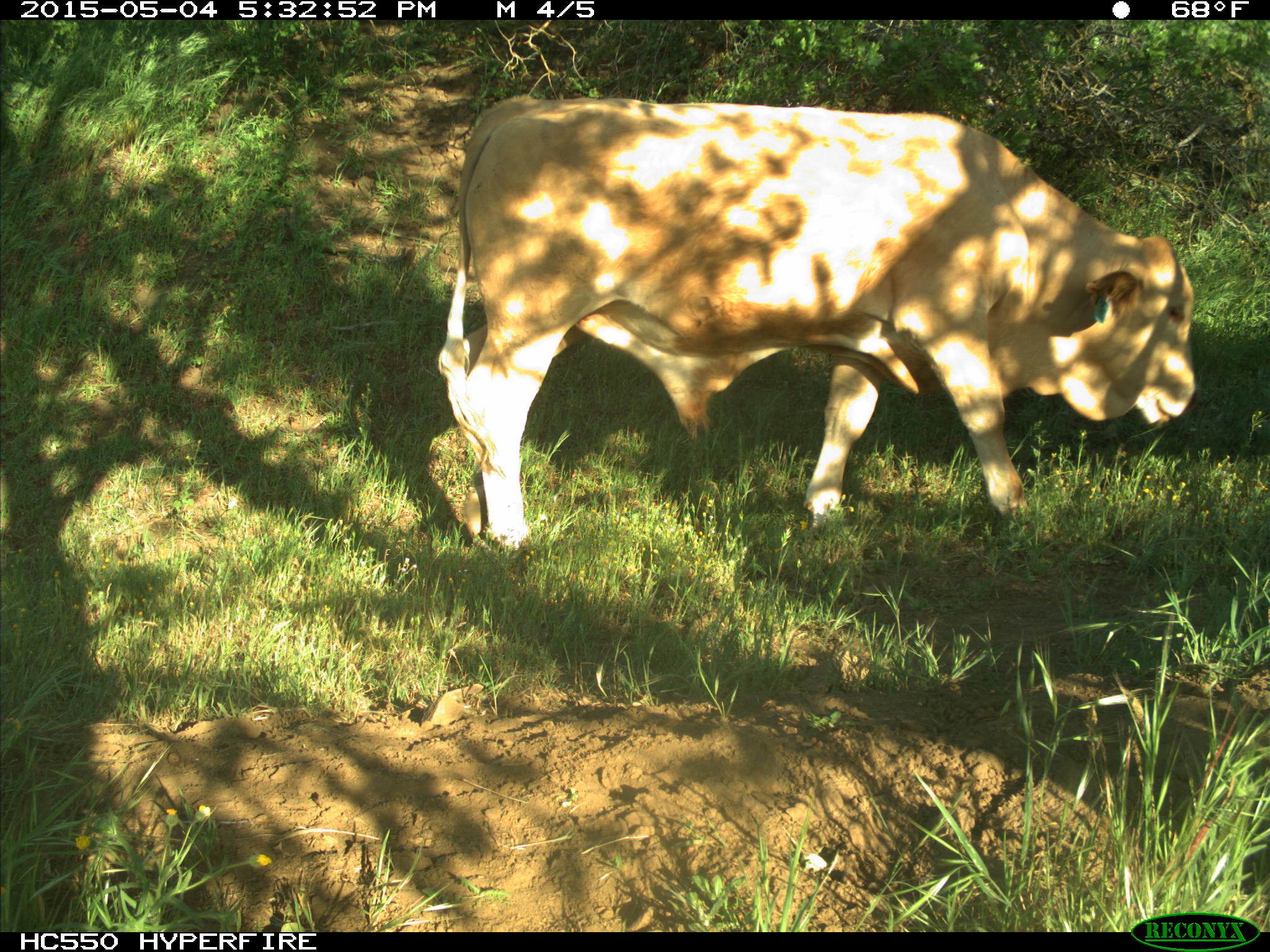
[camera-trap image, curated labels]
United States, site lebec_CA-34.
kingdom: Animalia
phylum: Chordata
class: Mammalia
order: Artiodactyla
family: Bovidae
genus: Bos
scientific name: Bos taurus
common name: domestic cow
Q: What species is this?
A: Bos taurus (domestic cow).